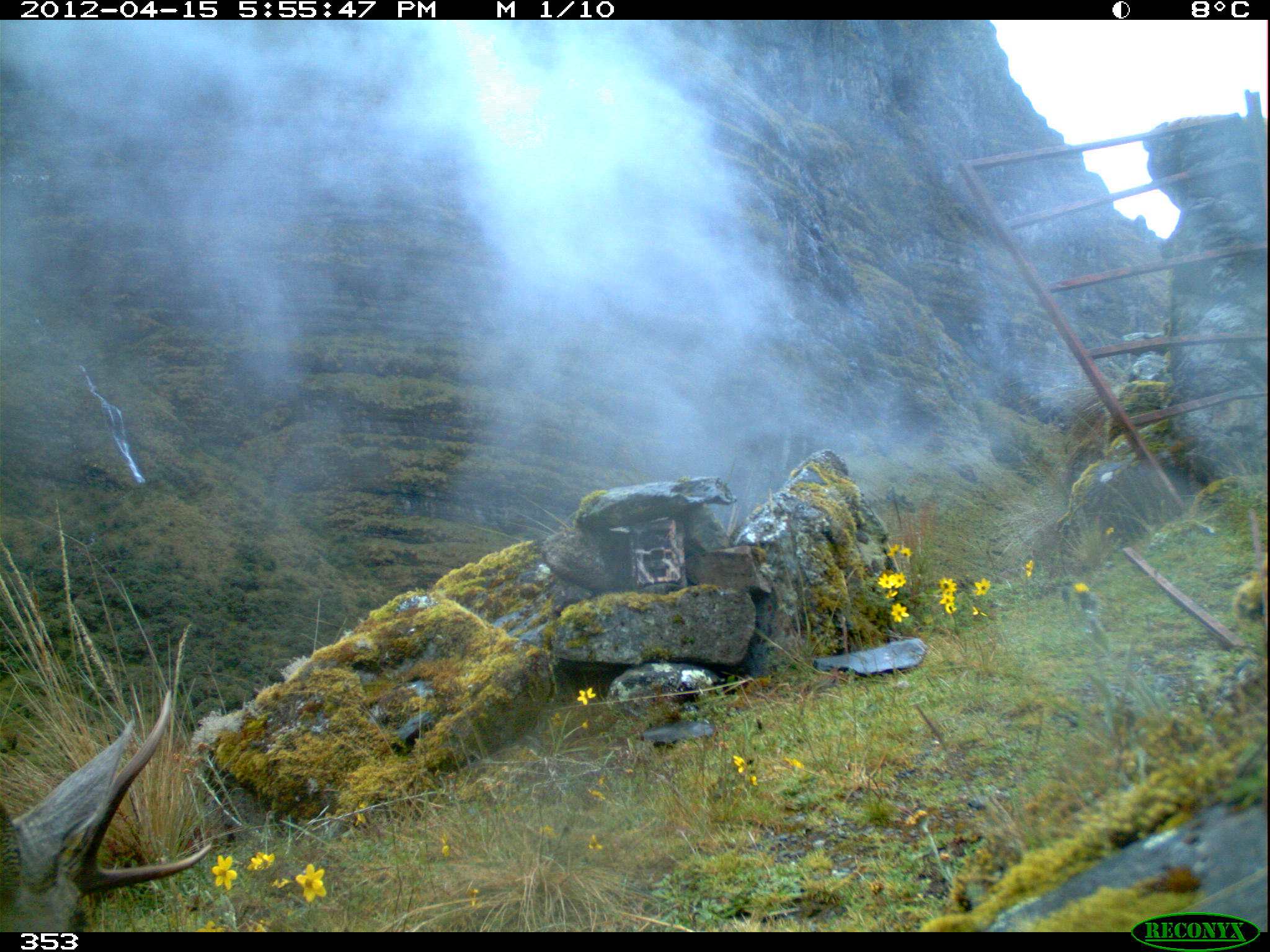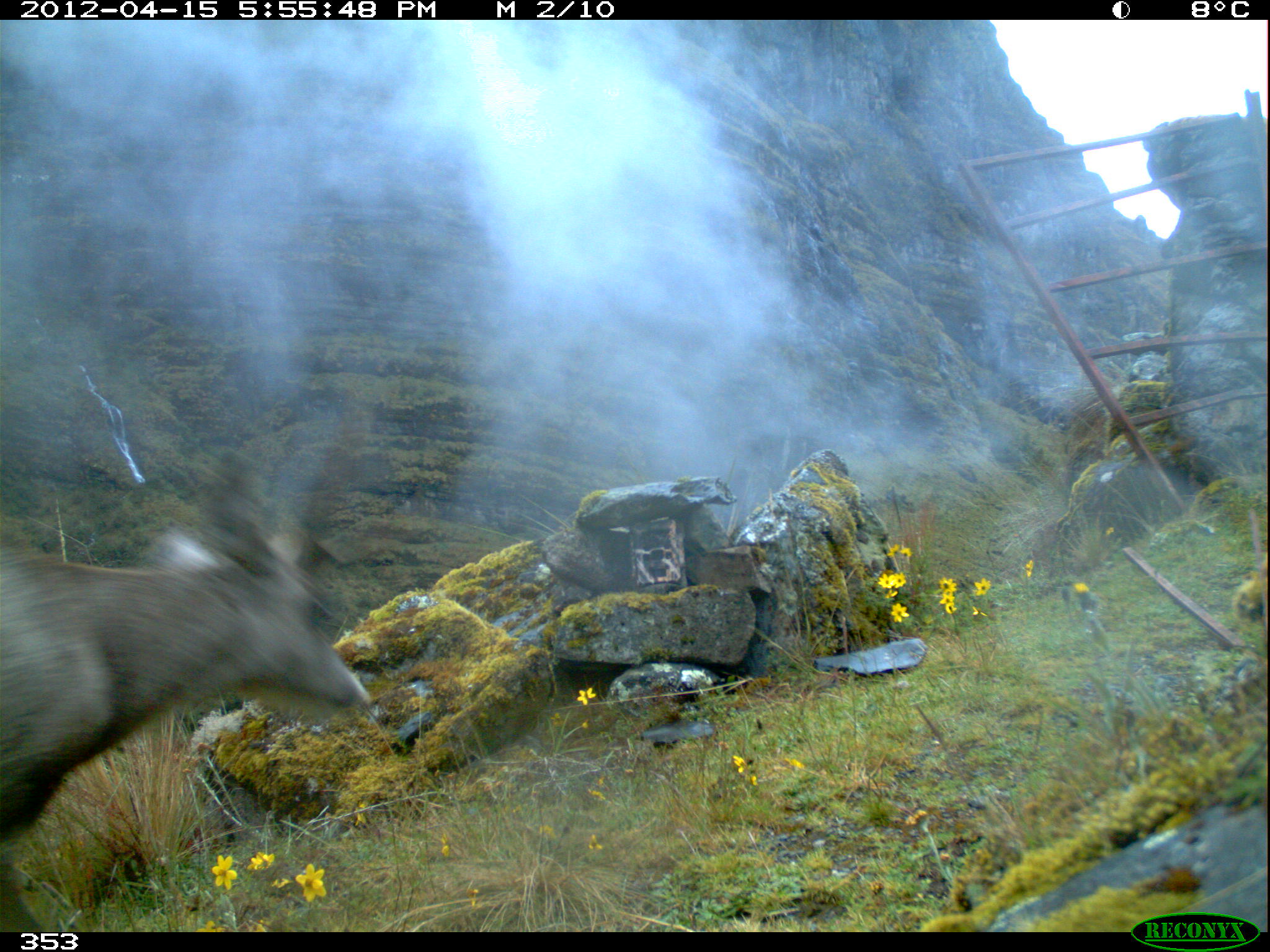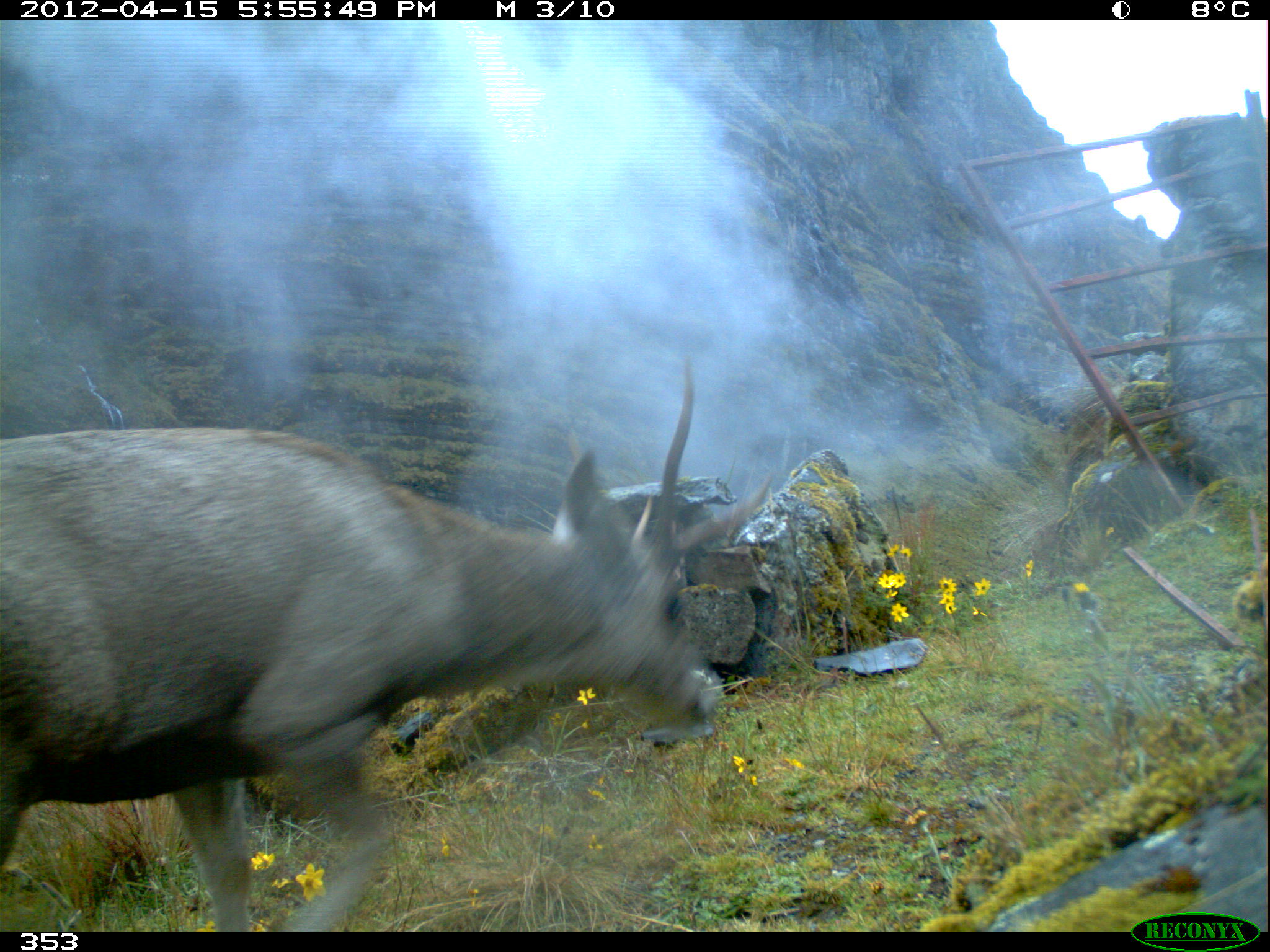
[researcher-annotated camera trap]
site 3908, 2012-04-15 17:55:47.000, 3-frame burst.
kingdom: Animalia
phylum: Chordata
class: Mammalia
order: Artiodactyla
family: Cervidae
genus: Hippocamelus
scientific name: Hippocamelus antisensis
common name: taruca